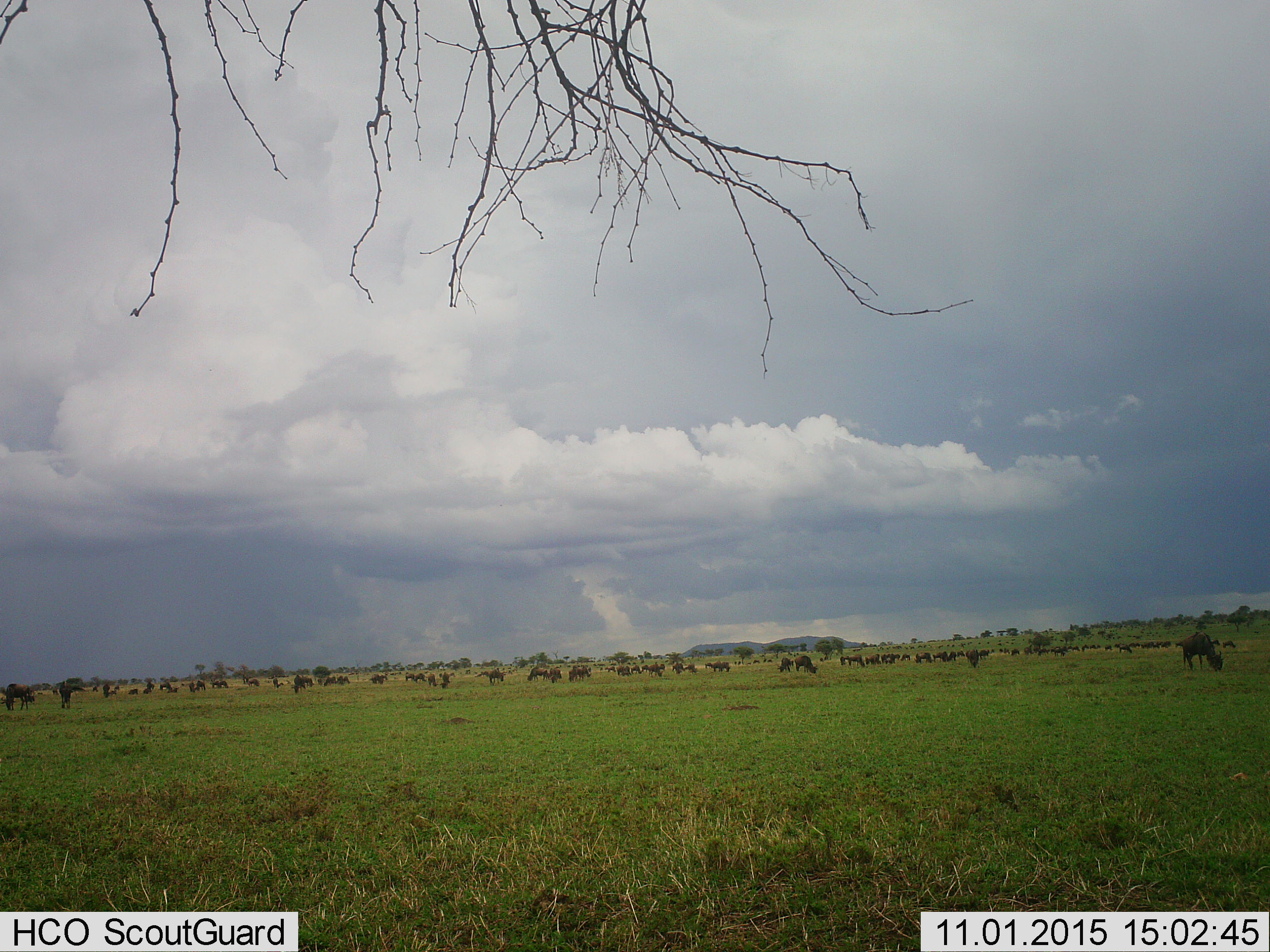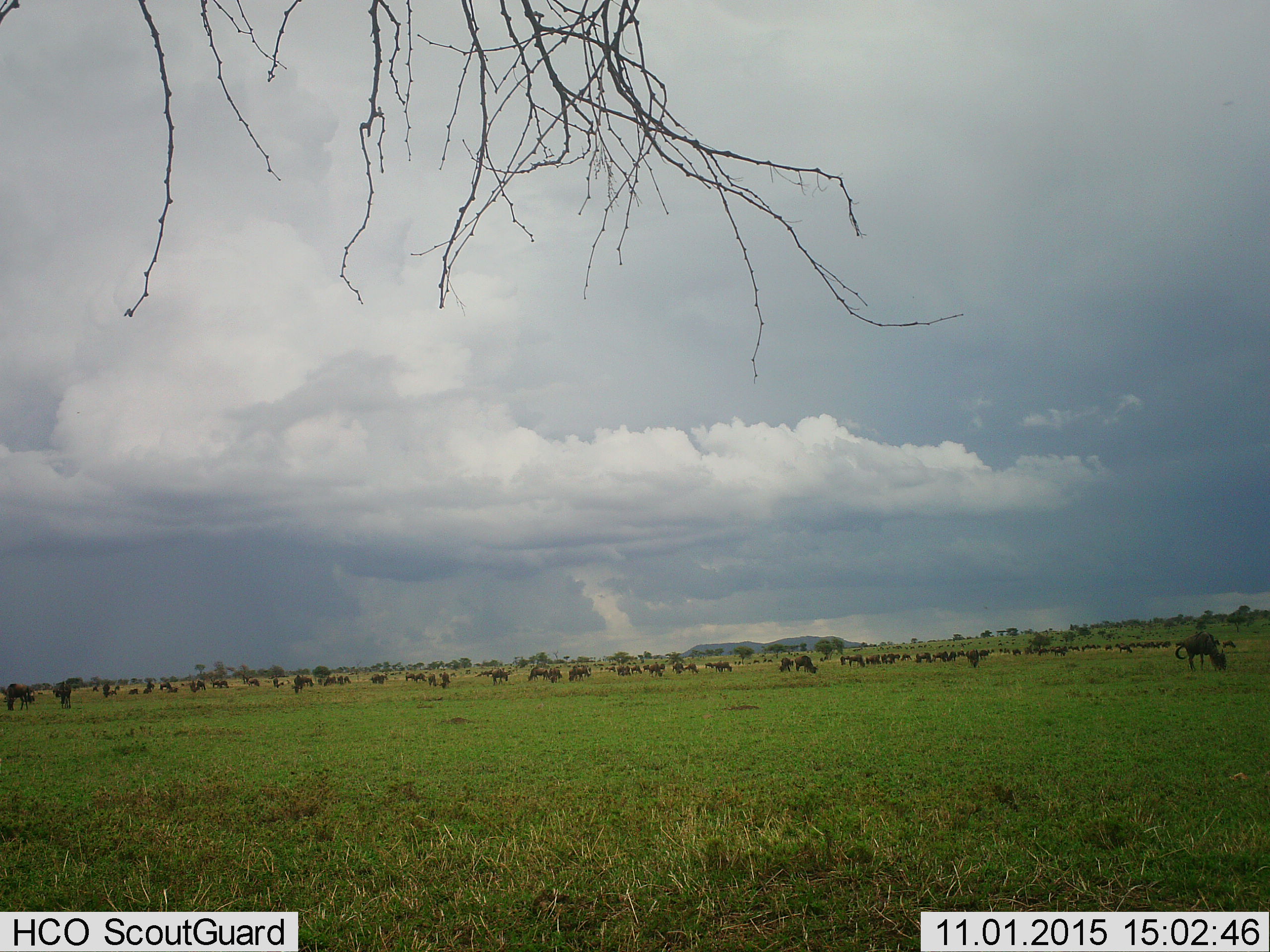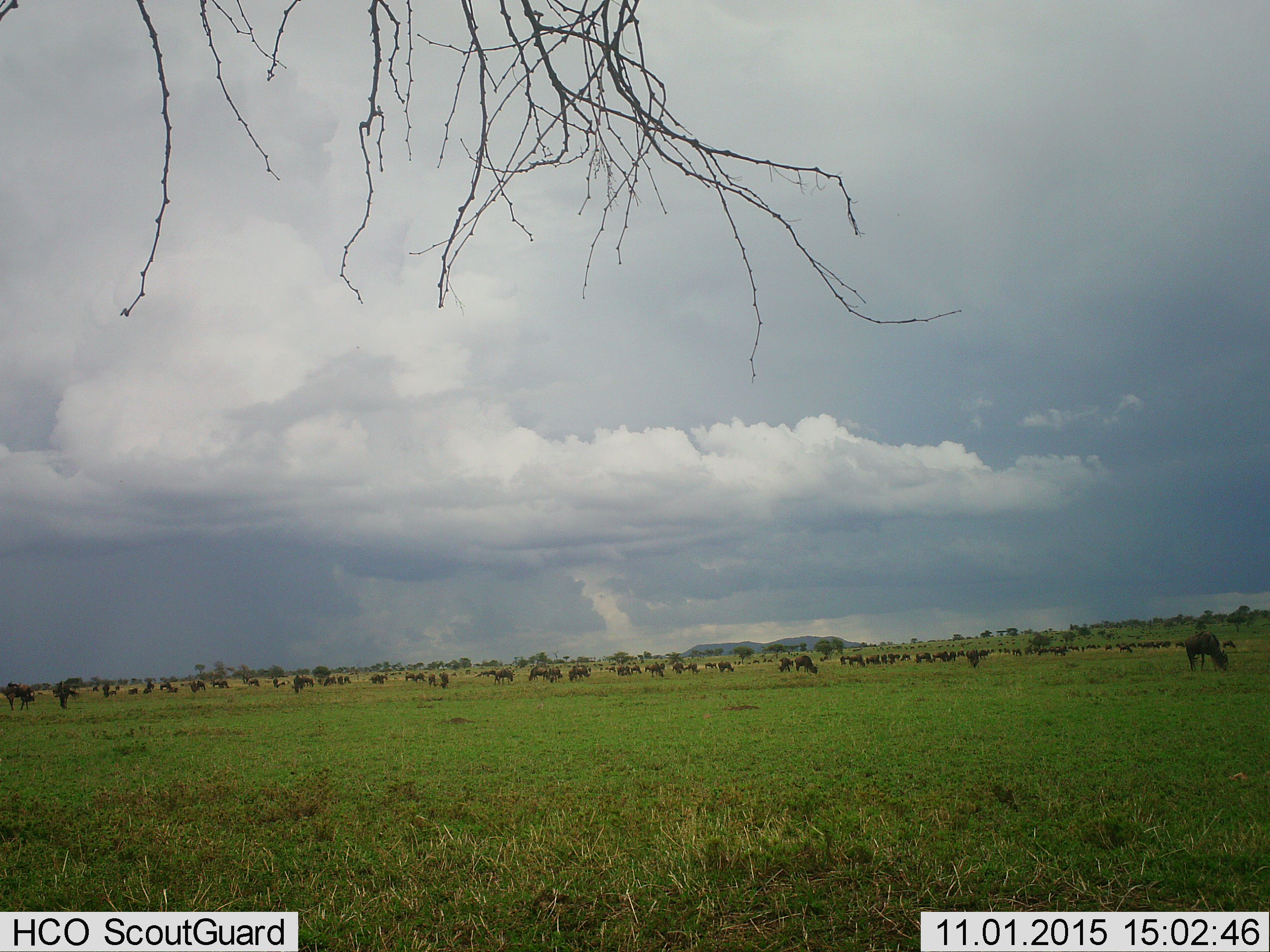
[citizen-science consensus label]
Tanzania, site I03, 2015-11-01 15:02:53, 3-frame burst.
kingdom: Animalia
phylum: Chordata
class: Mammalia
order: Artiodactyla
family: Bovidae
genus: Connochaetes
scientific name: Connochaetes taurinus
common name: blue wildebeest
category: wildebeest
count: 51+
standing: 62%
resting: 12%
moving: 38%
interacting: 12%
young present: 12%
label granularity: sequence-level